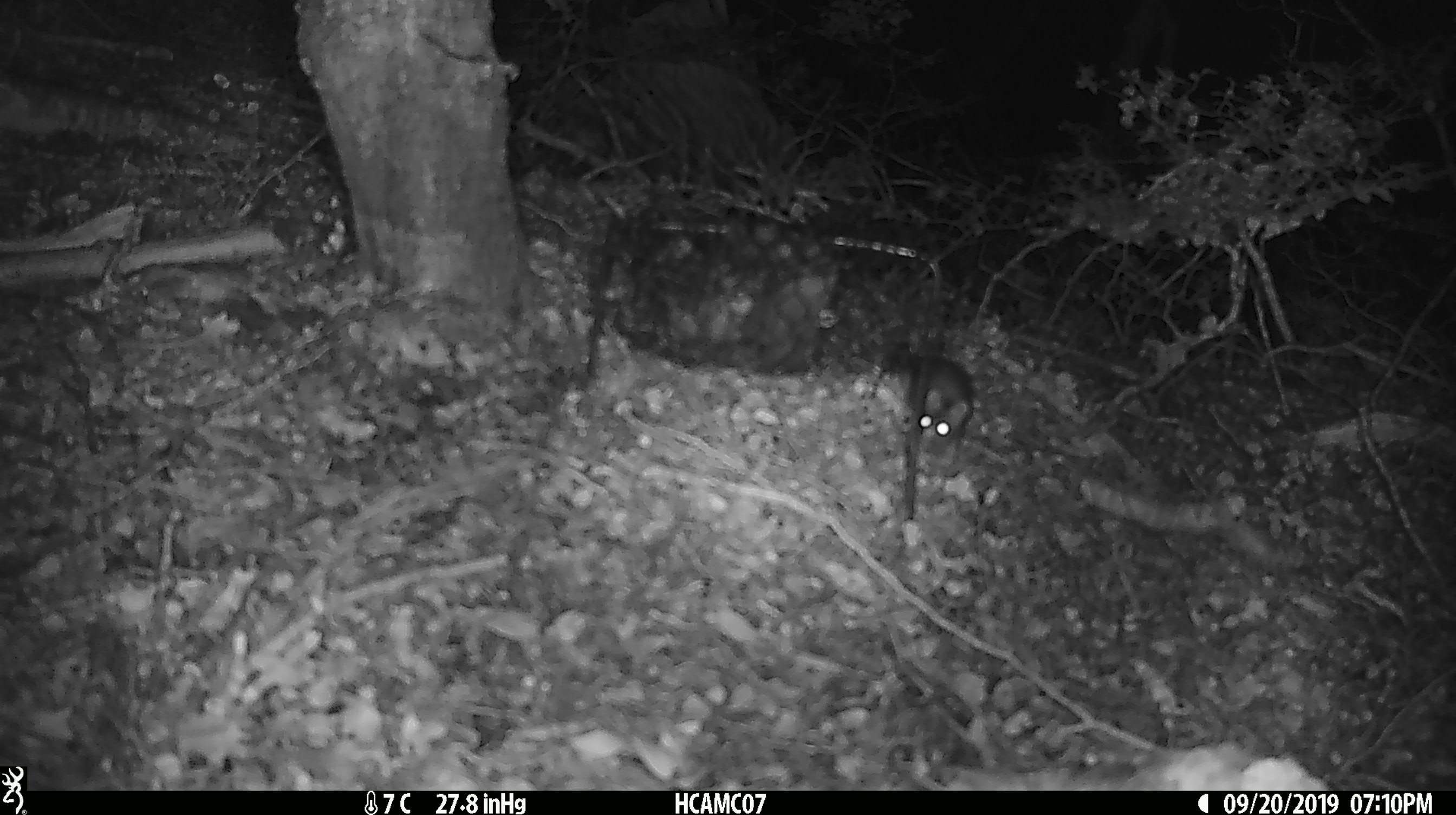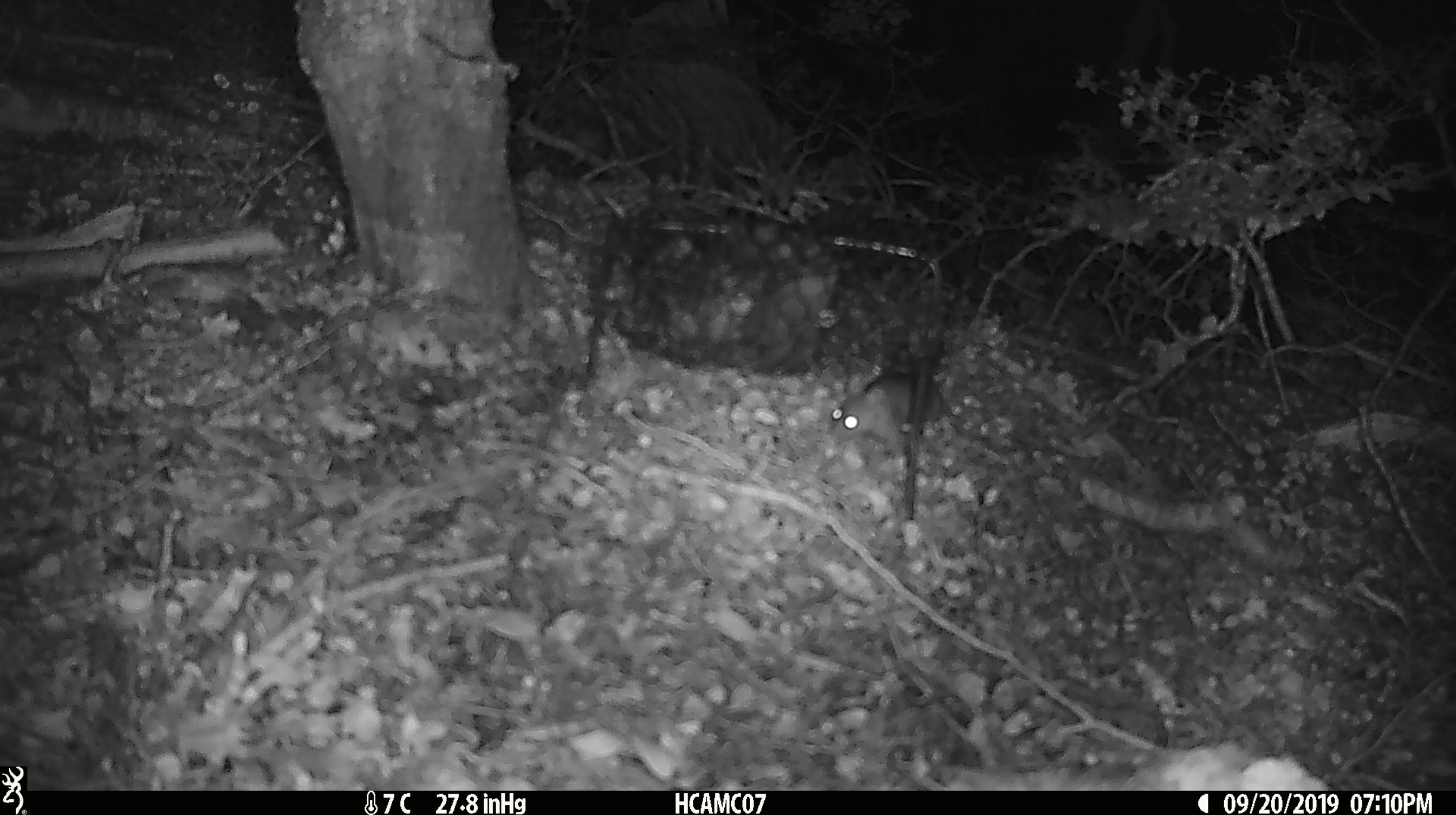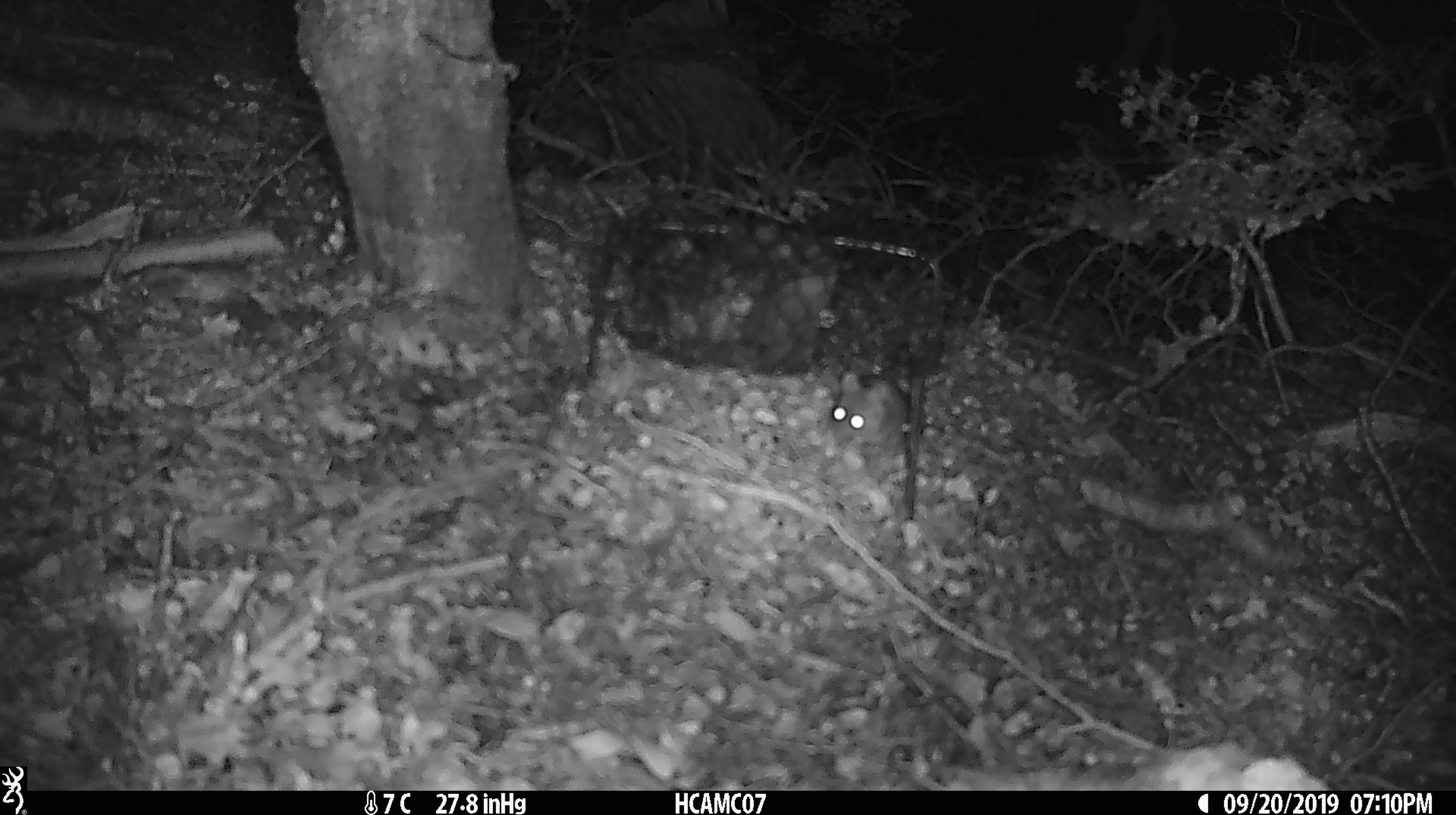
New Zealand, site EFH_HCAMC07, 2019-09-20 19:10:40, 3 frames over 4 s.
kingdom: Animalia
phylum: Chordata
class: Mammalia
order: Rodentia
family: Muridae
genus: Mus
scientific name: Mus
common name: mouse